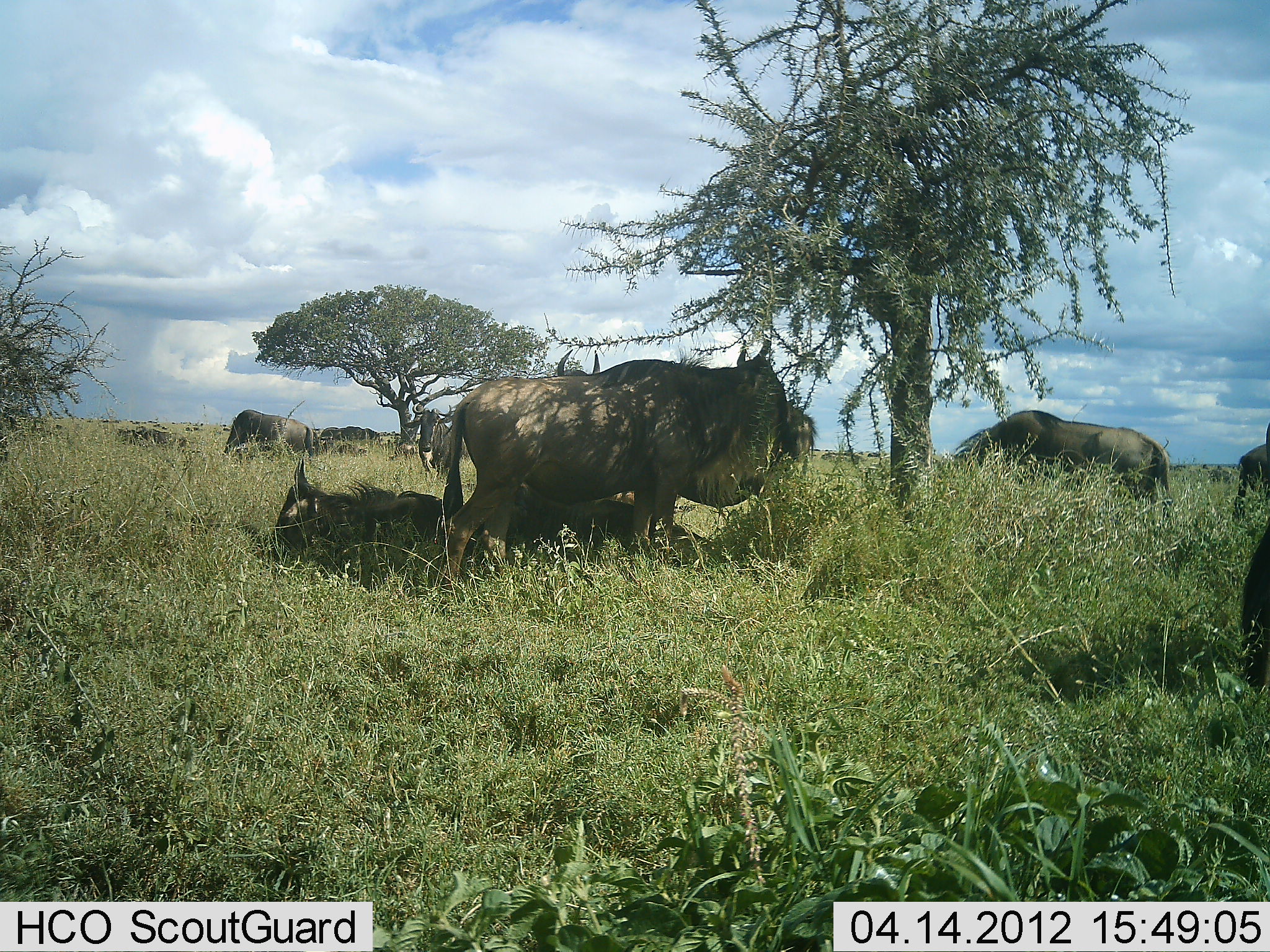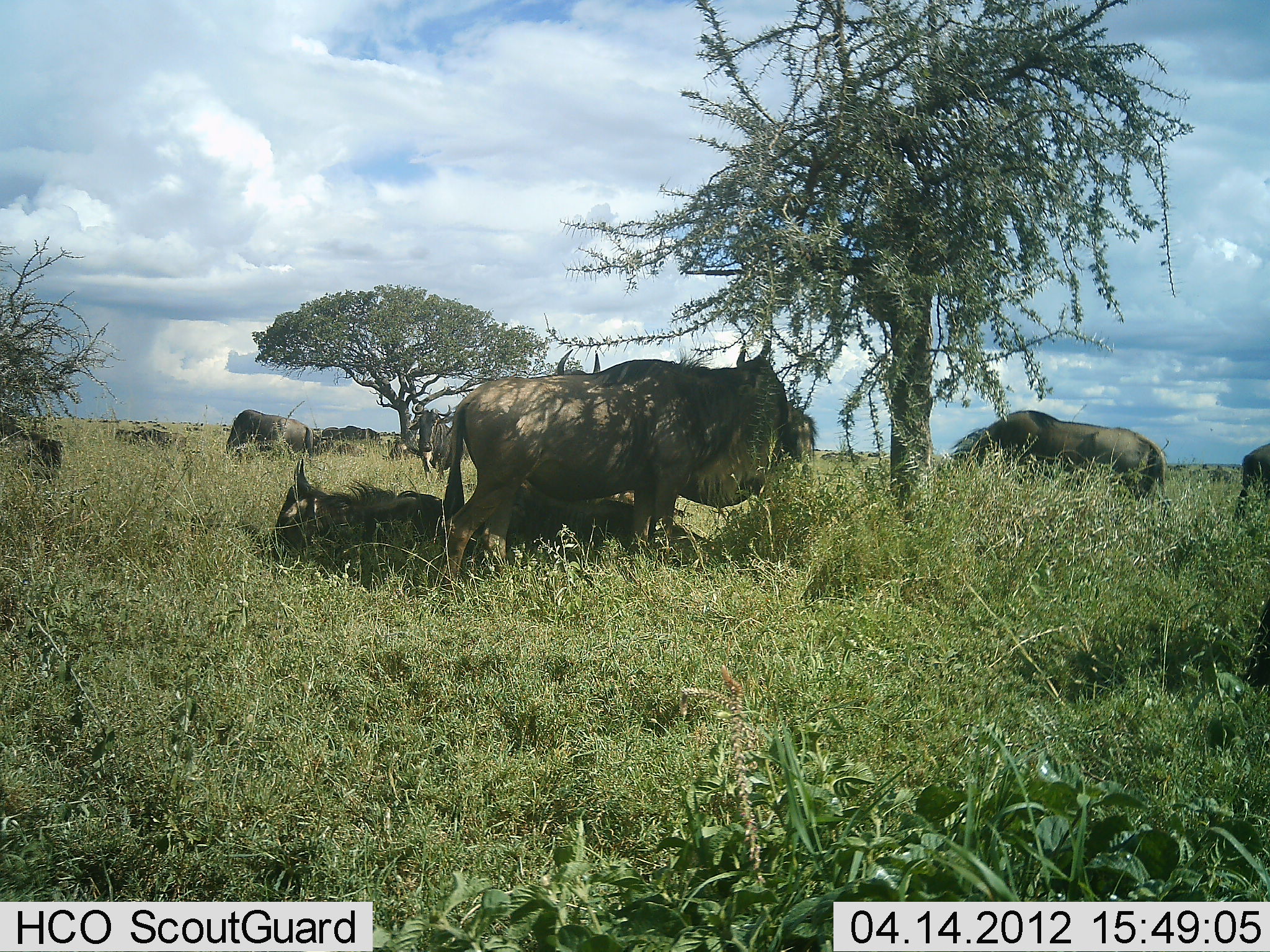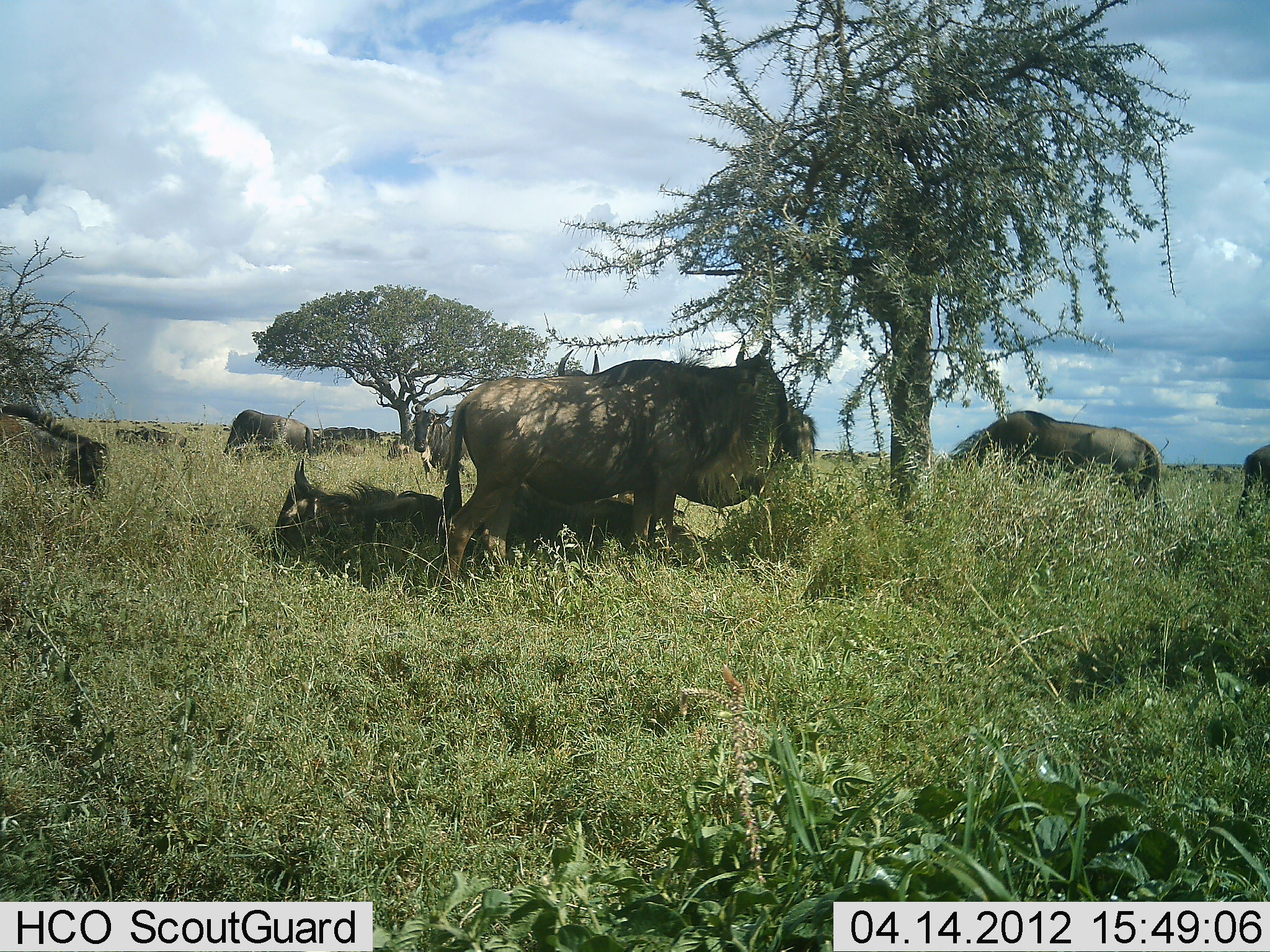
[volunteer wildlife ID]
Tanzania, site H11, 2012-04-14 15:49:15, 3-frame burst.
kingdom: Animalia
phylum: Chordata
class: Mammalia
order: Artiodactyla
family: Bovidae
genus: Connochaetes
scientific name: Connochaetes taurinus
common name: blue wildebeest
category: wildebeest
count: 11-50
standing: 71%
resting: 100%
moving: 41%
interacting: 0%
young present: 12%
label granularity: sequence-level